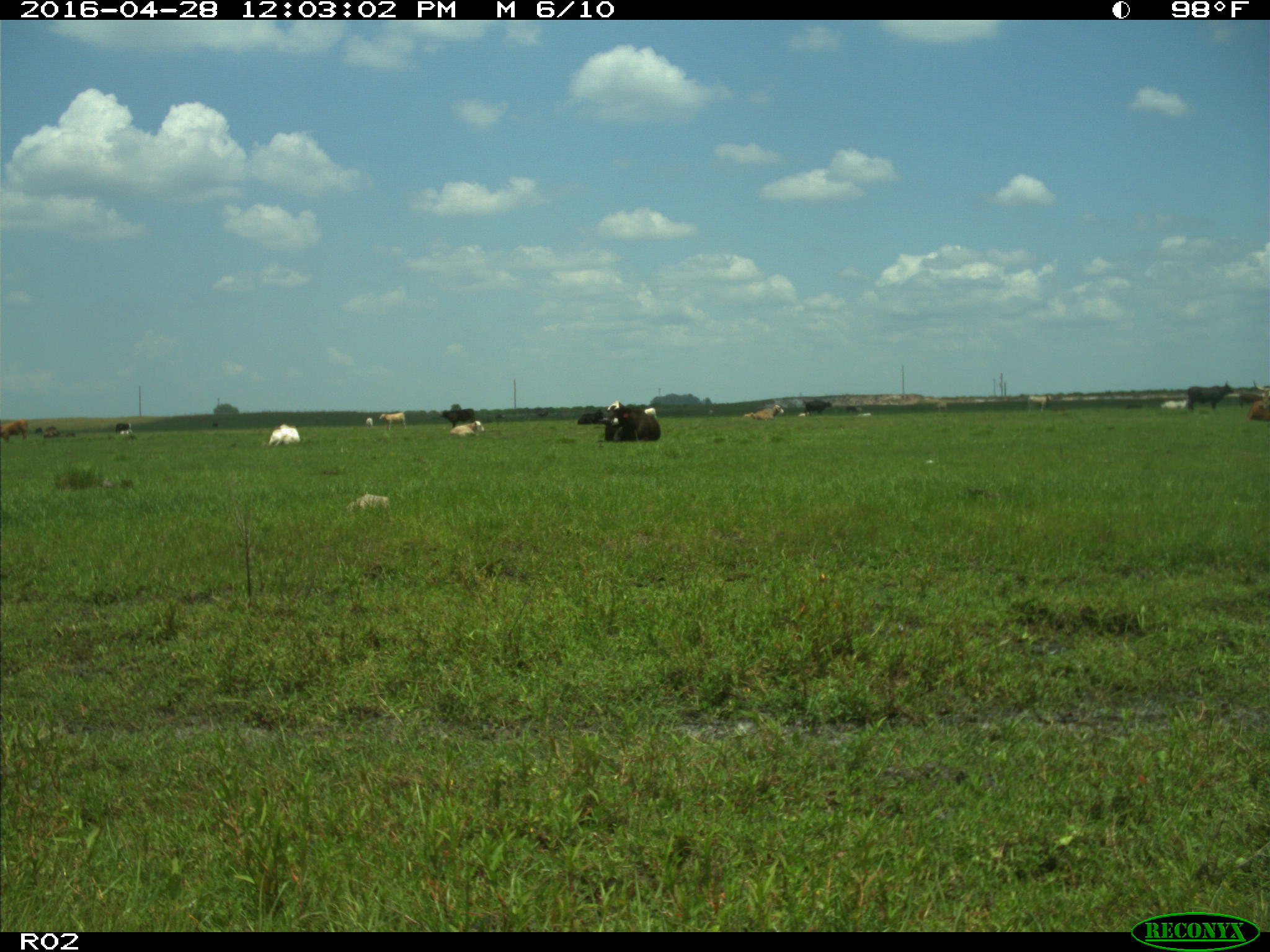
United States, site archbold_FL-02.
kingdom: Animalia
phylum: Chordata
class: Mammalia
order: Artiodactyla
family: Bovidae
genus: Bos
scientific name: Bos taurus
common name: domestic cow